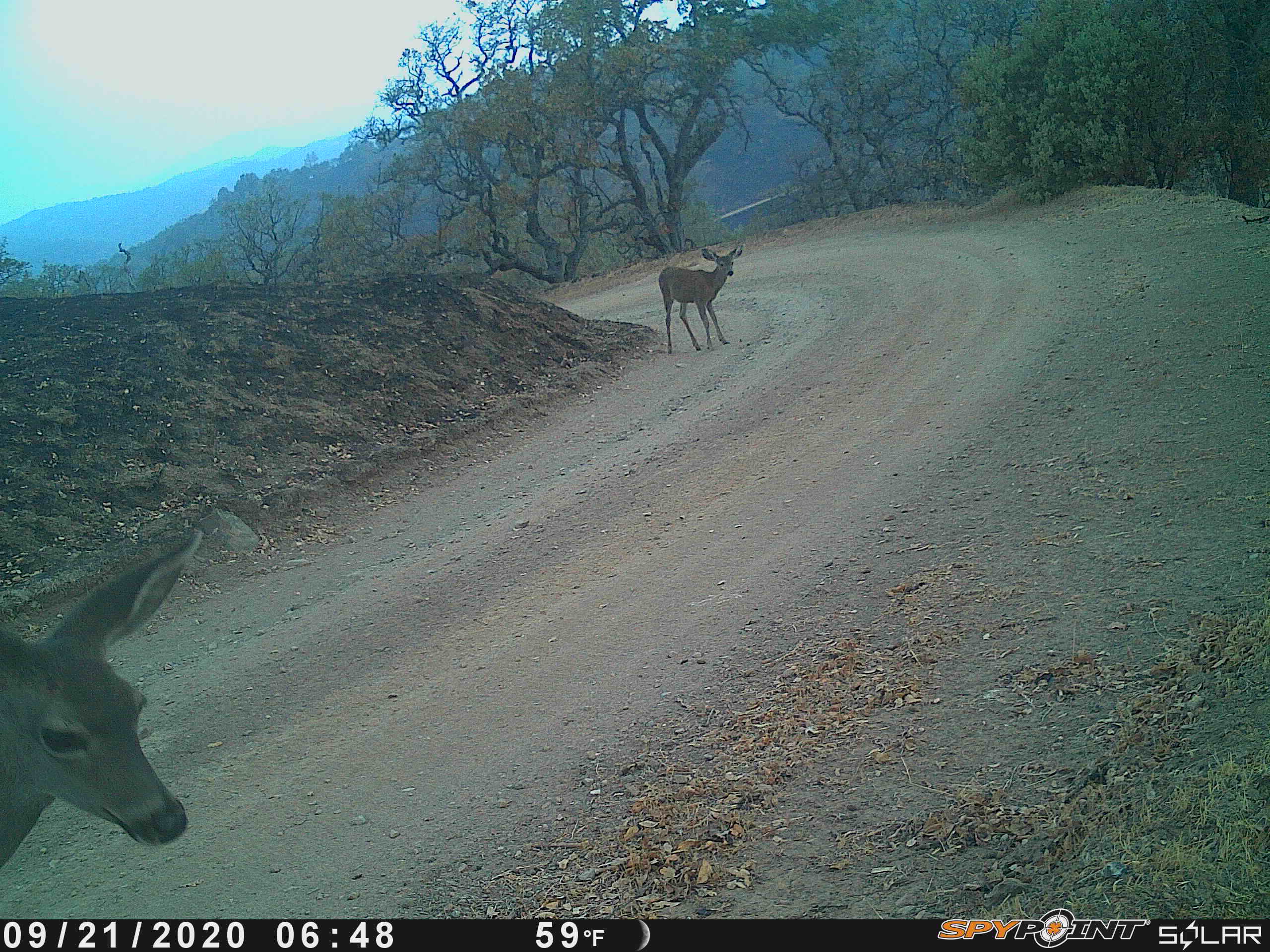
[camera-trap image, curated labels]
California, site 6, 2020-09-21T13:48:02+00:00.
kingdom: Animalia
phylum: Chordata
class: Mammalia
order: Artiodactyla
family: Cervidae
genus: Odocoileus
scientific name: Odocoileus hemionus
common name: mule deer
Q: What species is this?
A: Mule deer (Odocoileus hemionus).